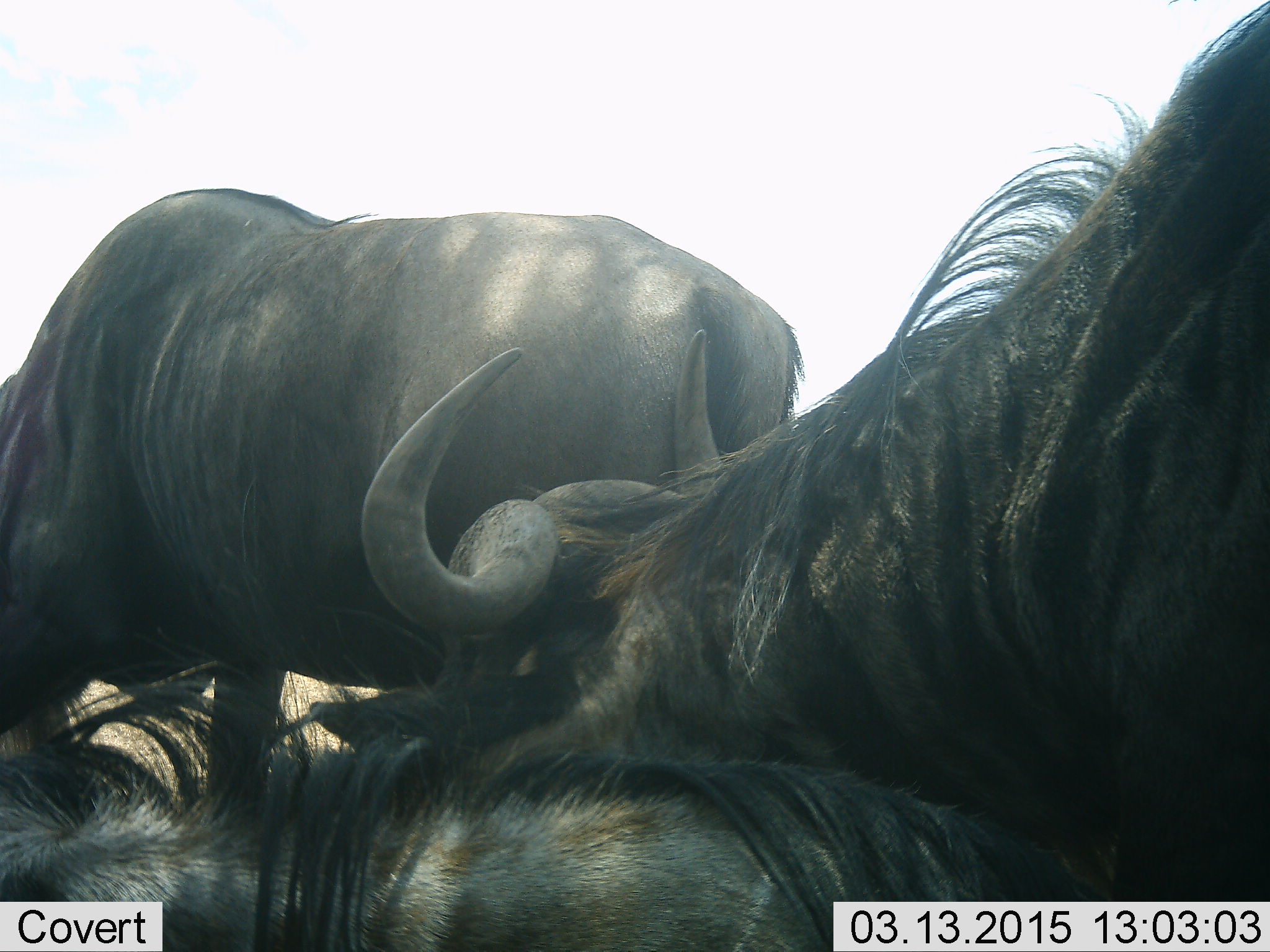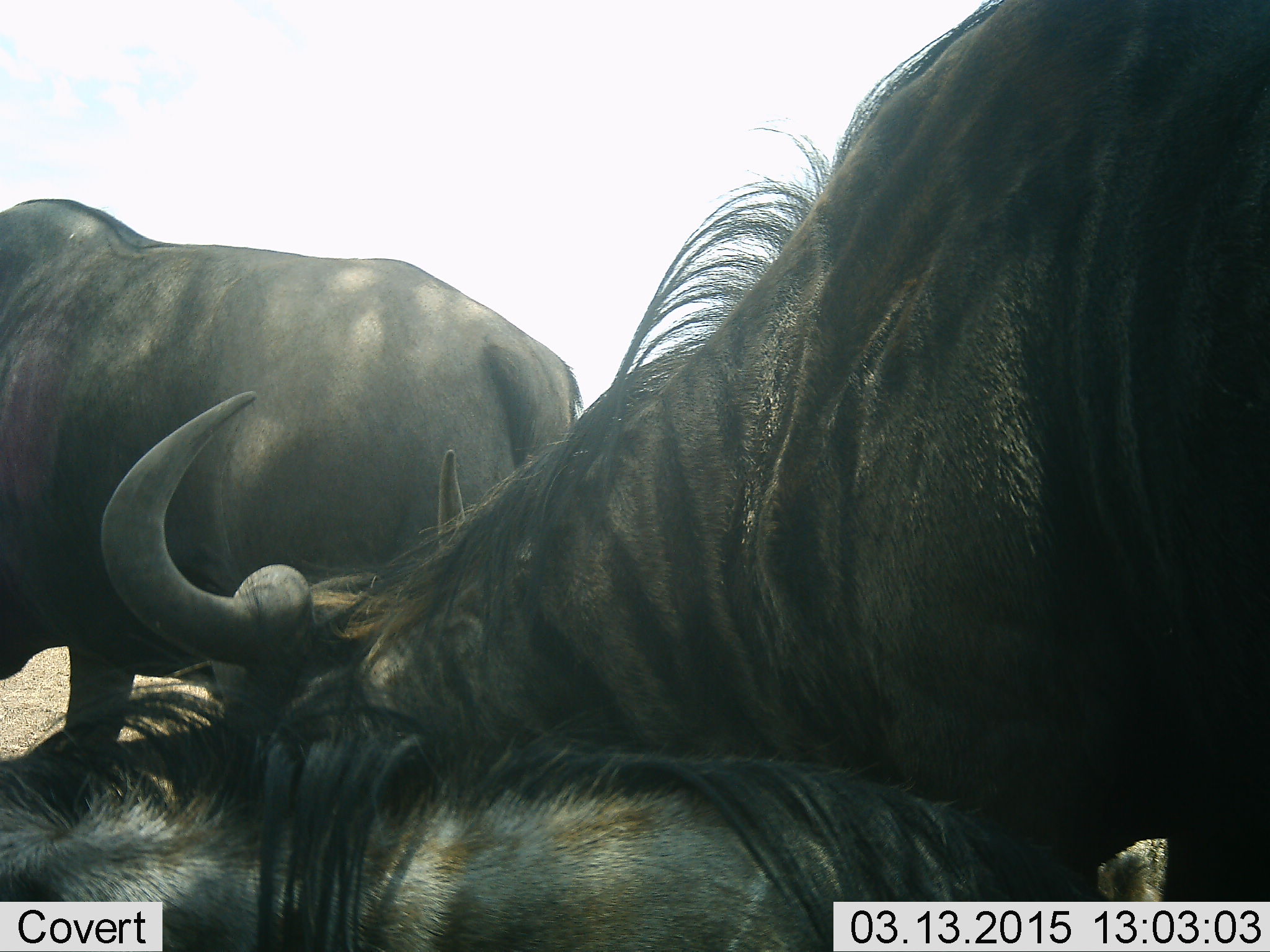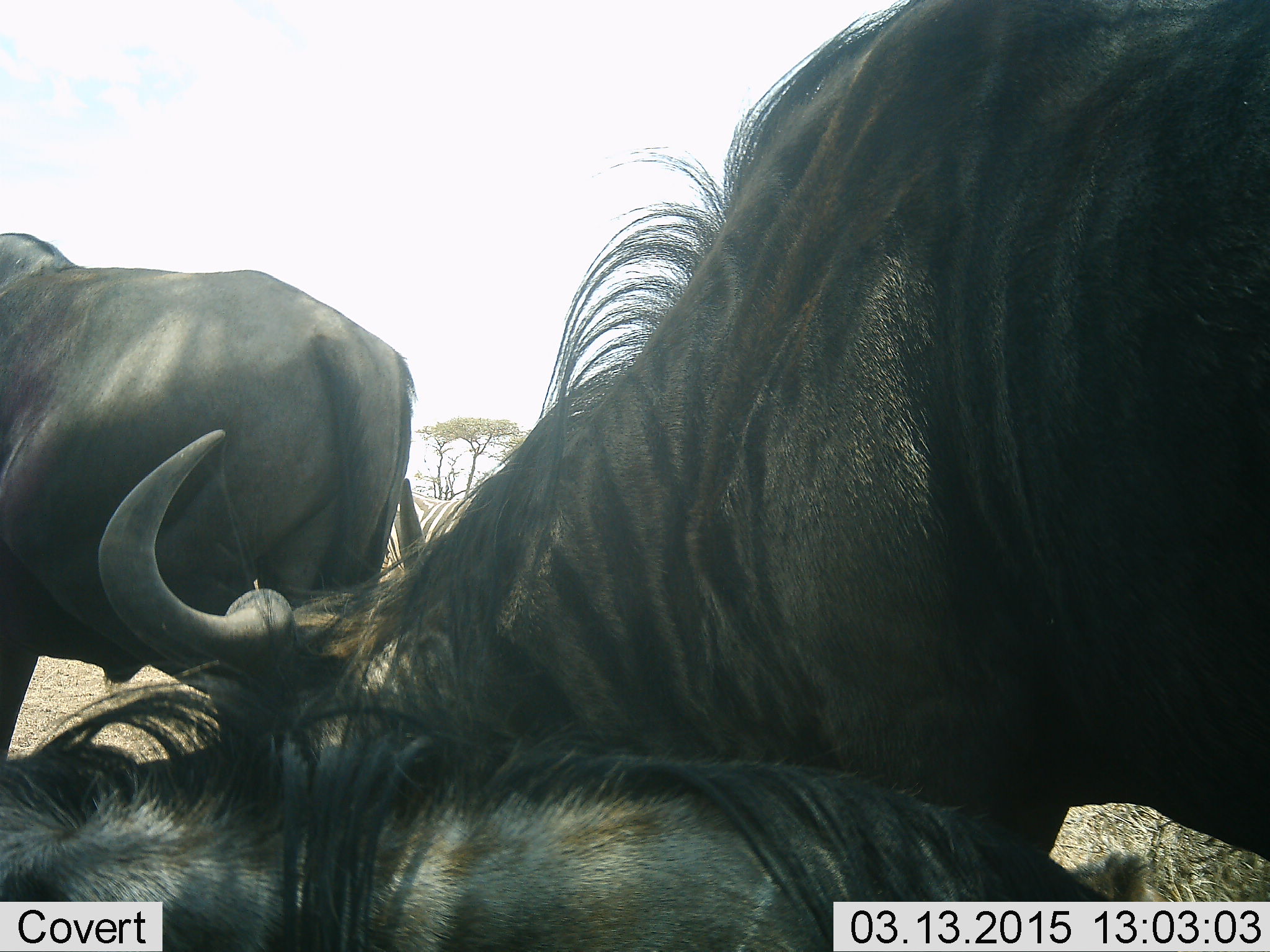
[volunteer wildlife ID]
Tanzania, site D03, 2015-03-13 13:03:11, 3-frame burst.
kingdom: Animalia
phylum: Chordata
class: Mammalia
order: Artiodactyla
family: Bovidae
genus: Connochaetes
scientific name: Connochaetes taurinus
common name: blue wildebeest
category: wildebeest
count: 3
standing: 30%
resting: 40%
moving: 60%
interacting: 30%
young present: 10%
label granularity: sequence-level